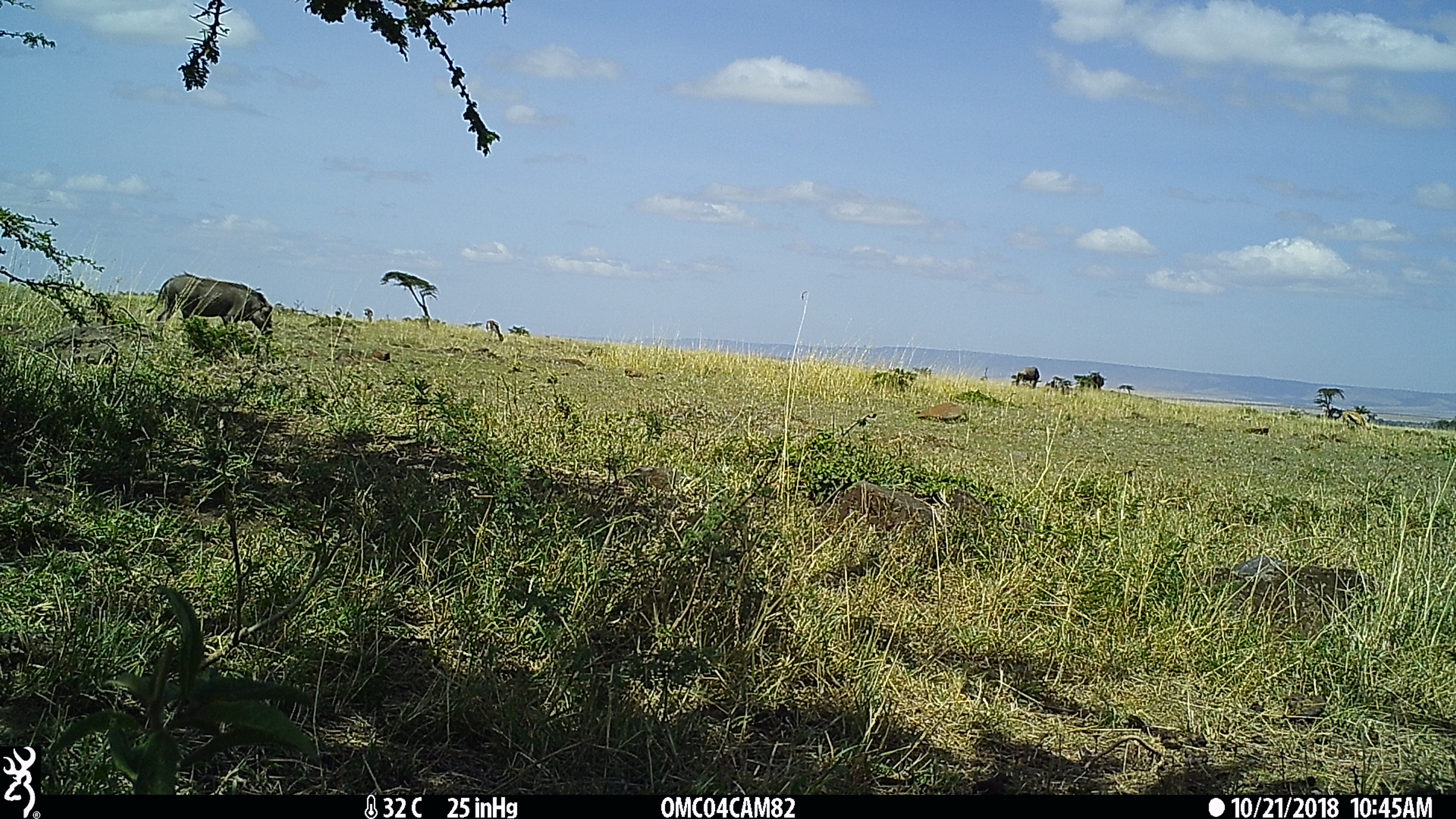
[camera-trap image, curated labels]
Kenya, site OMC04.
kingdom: Animalia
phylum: Chordata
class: Mammalia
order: Artiodactyla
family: Suidae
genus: Phacochoerus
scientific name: Phacochoerus africanus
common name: common warthog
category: warthog